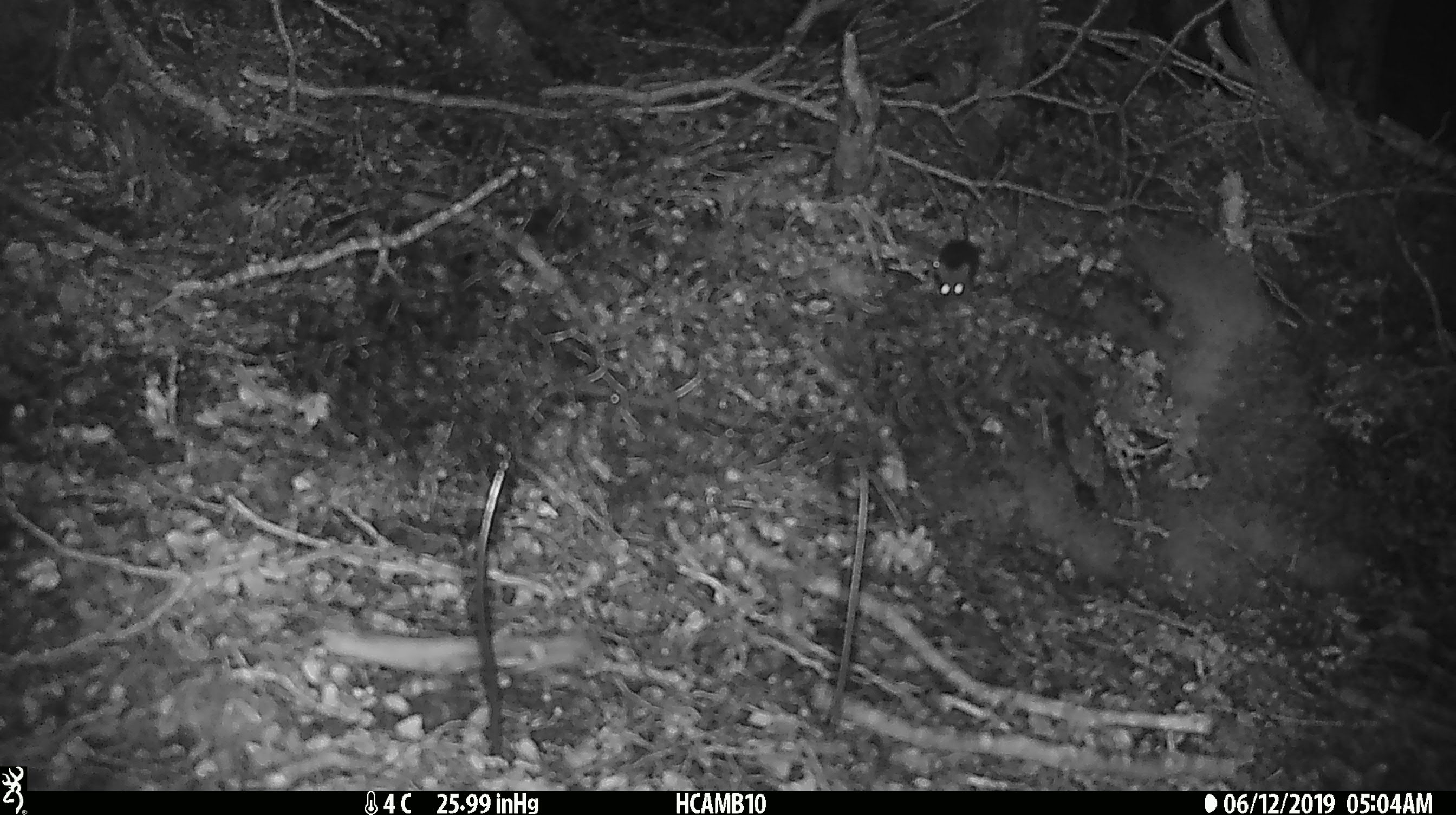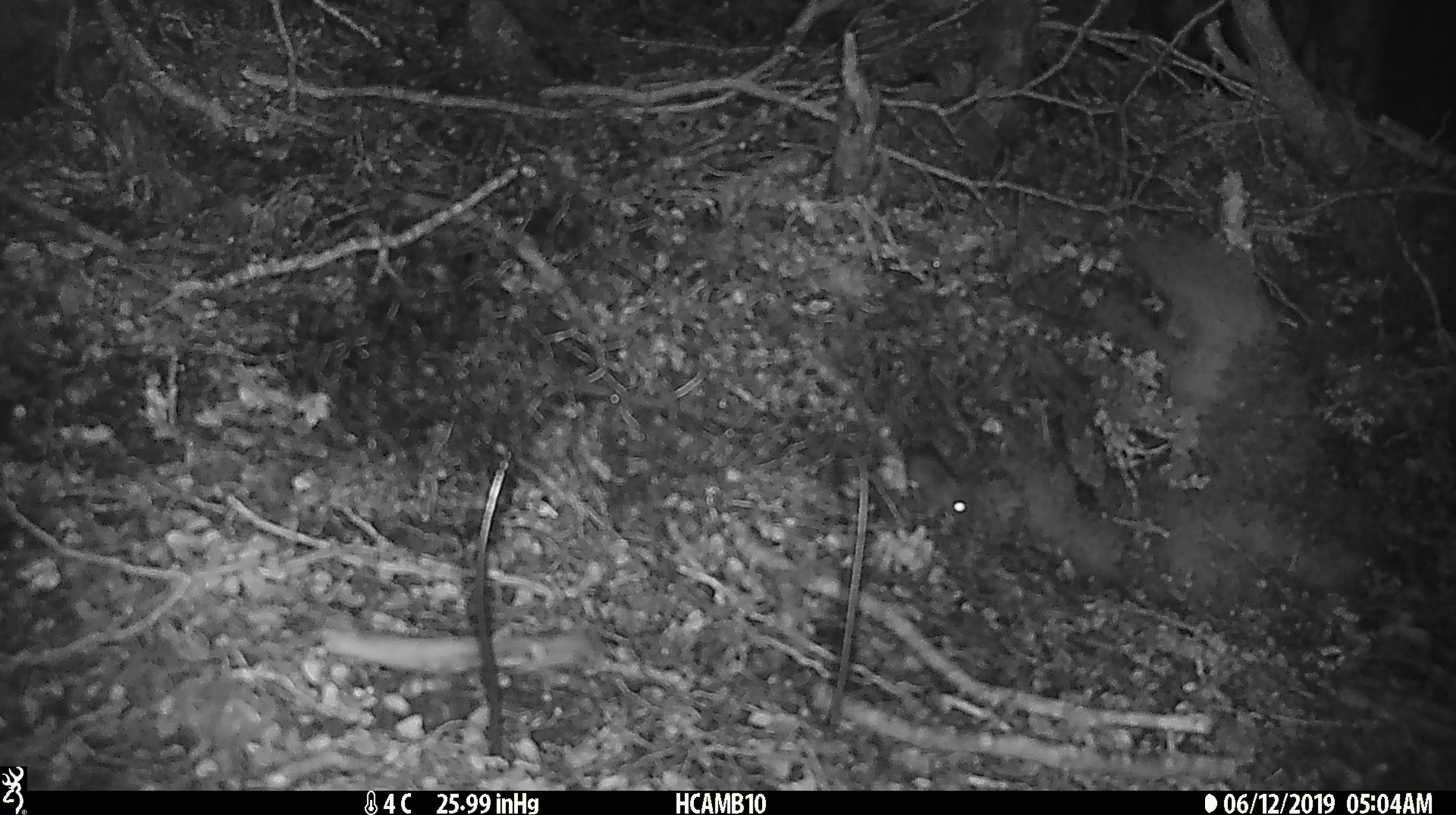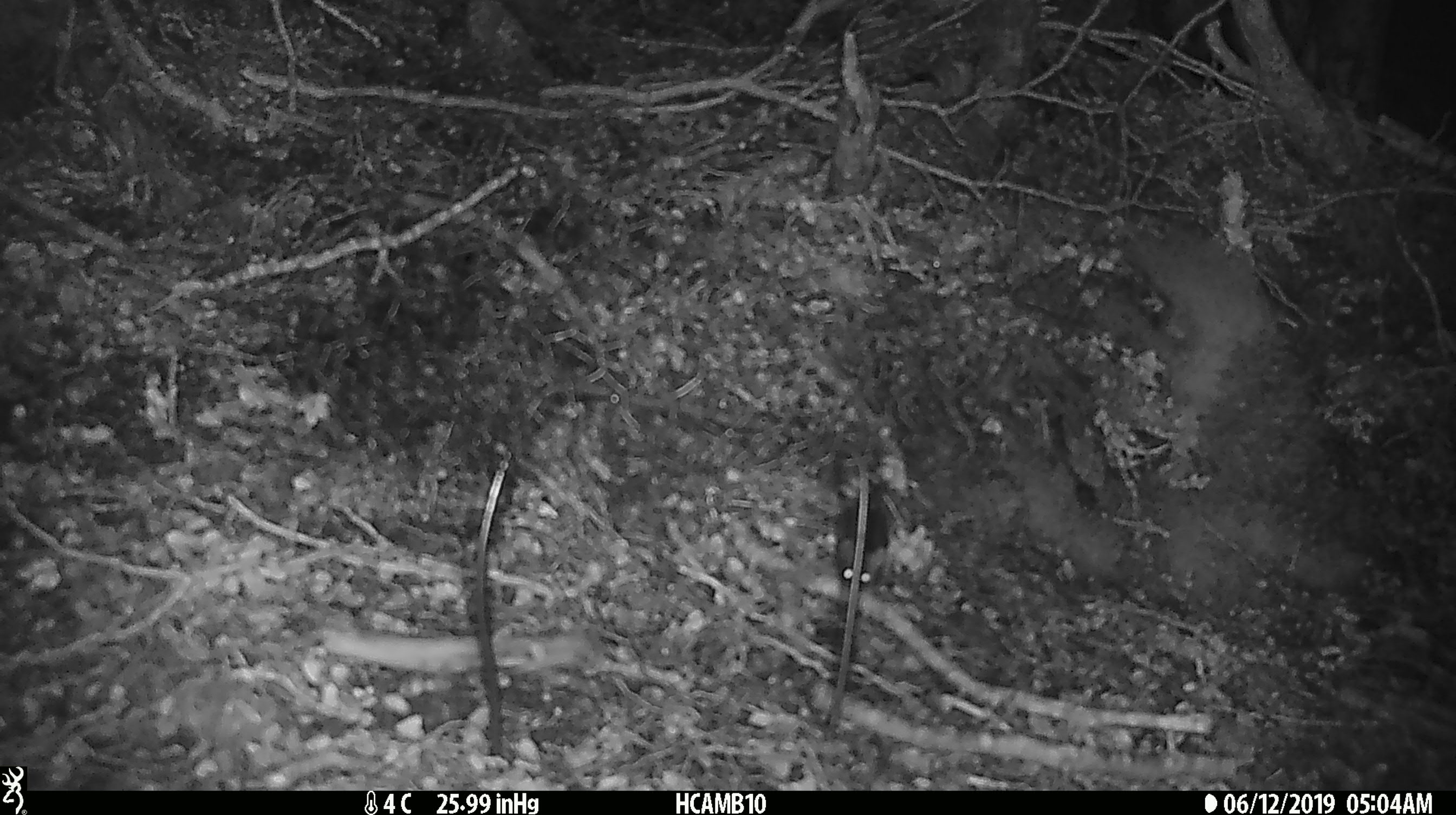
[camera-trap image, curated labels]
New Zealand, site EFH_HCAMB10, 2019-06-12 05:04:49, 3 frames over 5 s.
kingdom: Animalia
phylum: Chordata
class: Mammalia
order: Rodentia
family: Muridae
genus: Mus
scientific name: Mus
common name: mouse